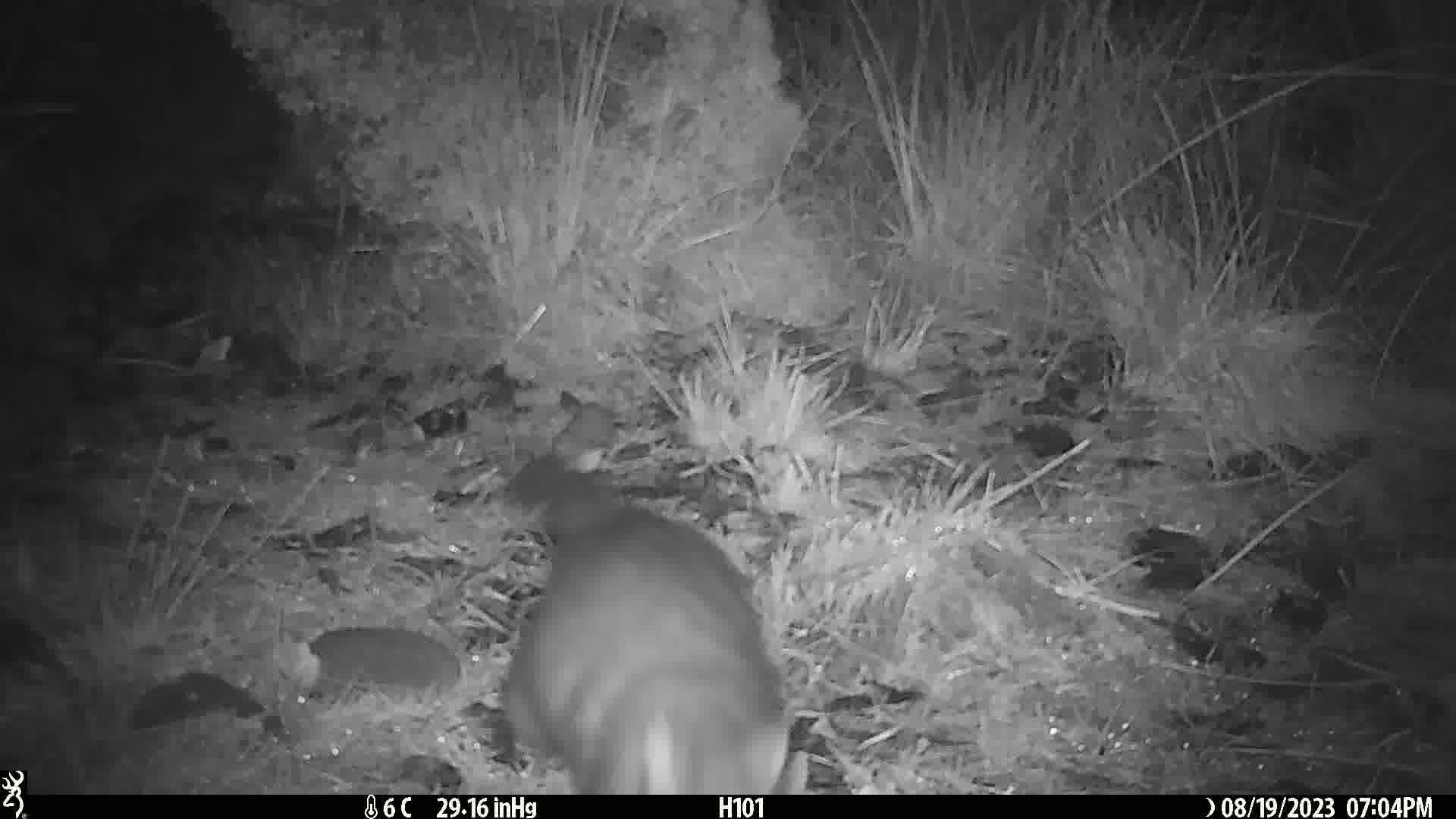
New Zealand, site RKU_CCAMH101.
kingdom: Animalia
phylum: Chordata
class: Mammalia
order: Diprotodontia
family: Phalangeridae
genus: Trichosurus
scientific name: Trichosurus vulpecula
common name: common brushtail possum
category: possum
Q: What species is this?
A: Possum (common brushtail possum) (Trichosurus vulpecula).